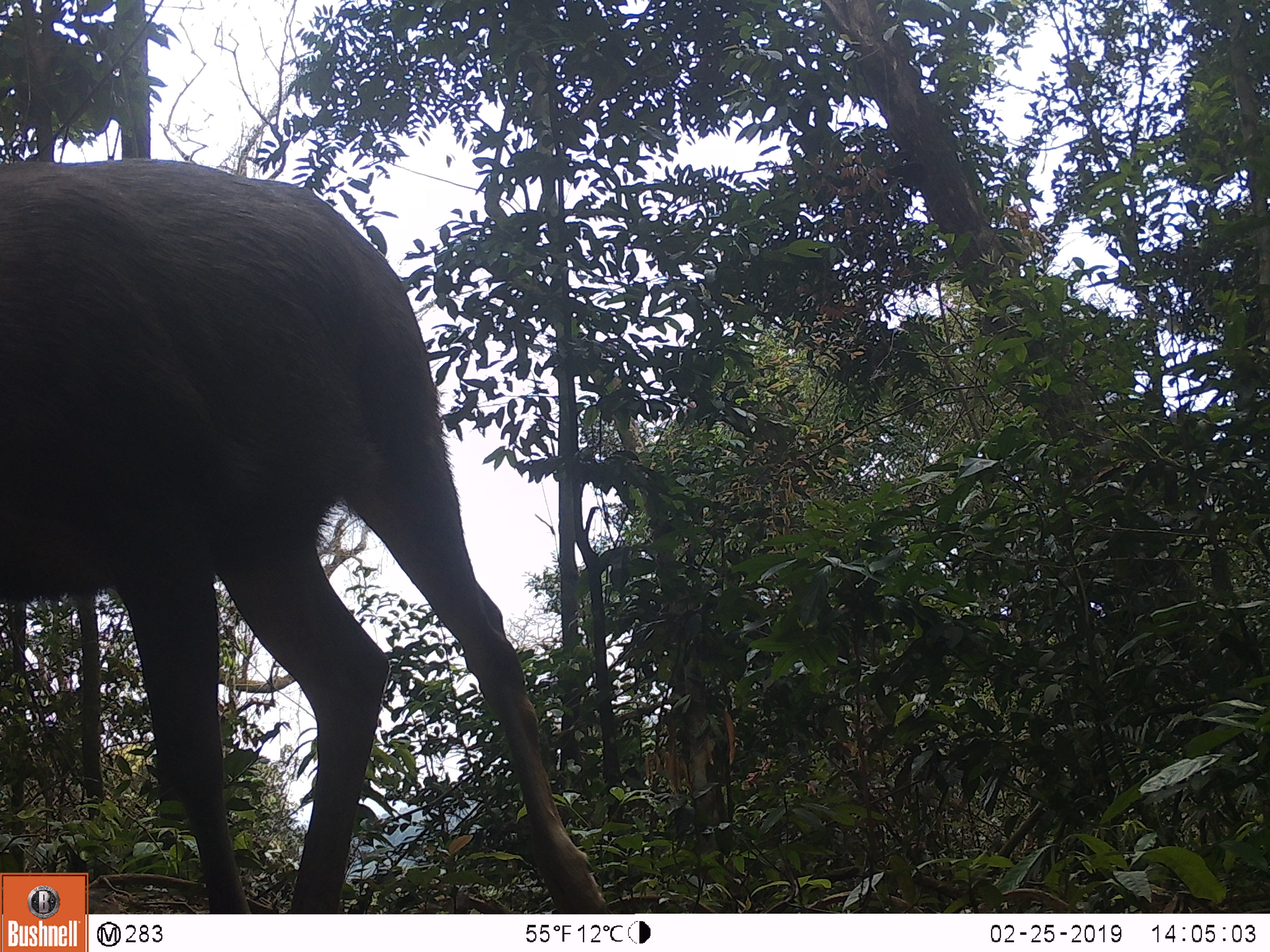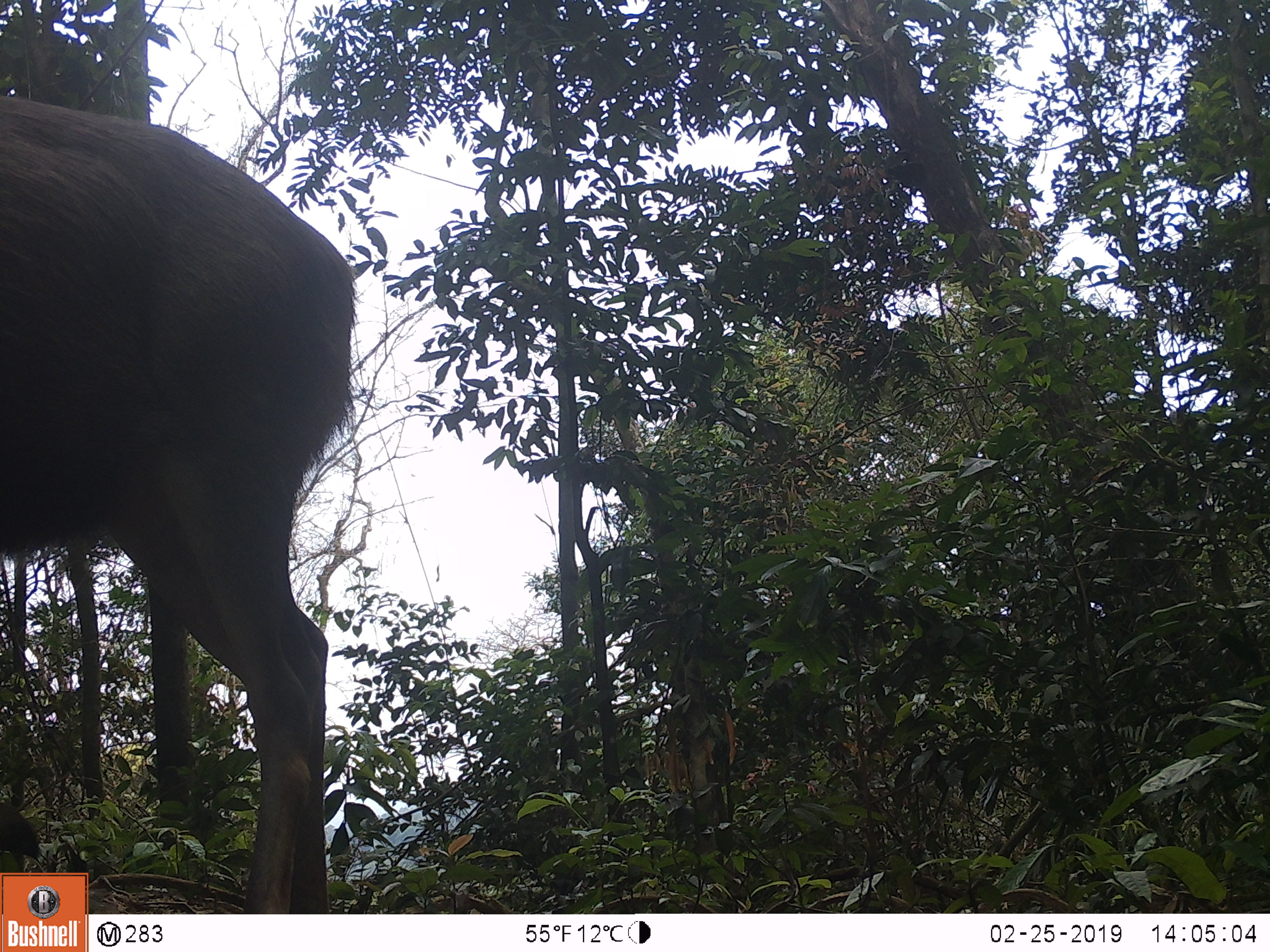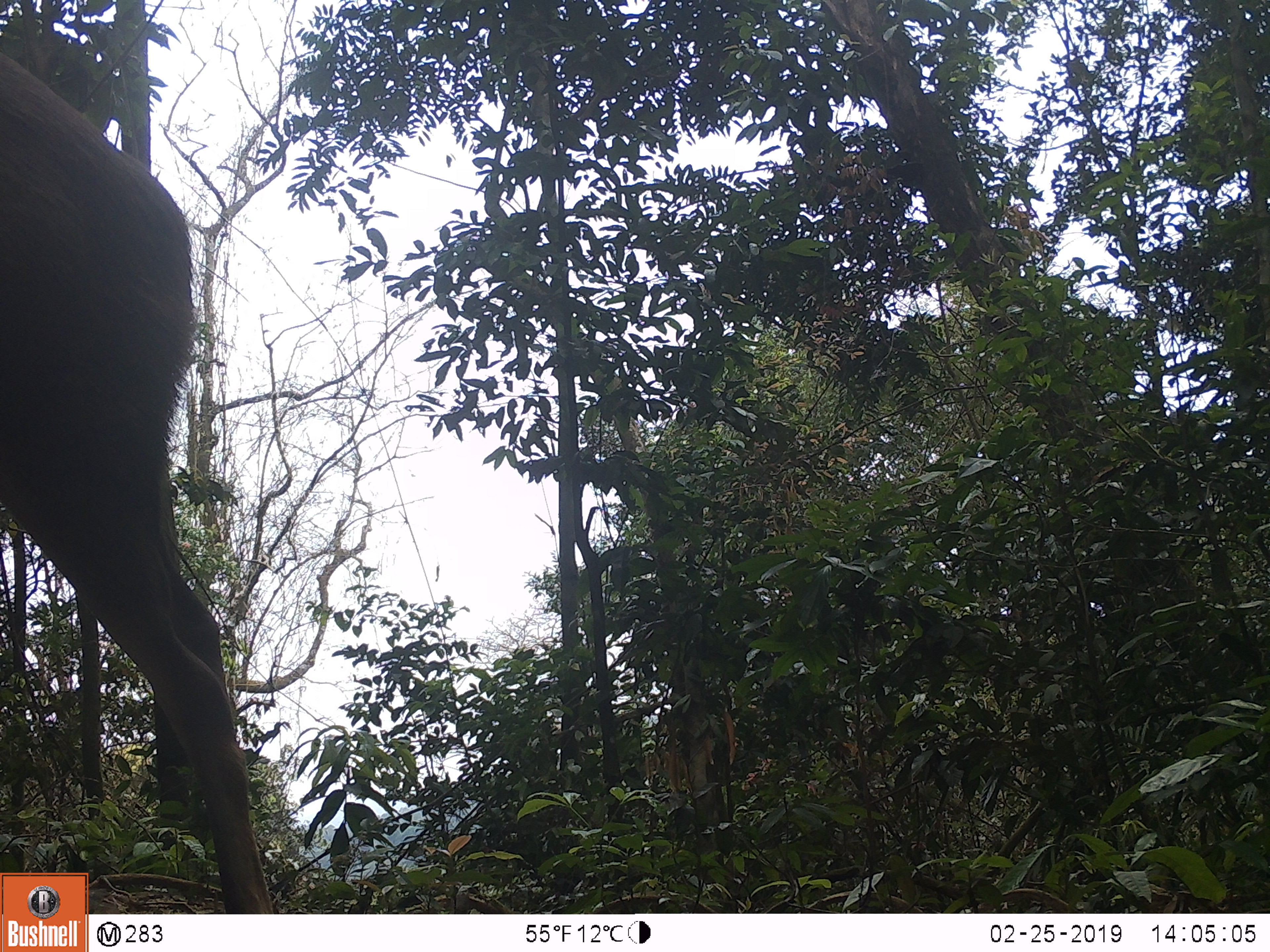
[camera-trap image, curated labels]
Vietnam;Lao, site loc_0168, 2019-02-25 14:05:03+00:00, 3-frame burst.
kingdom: Animalia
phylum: Chordata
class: Mammalia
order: Artiodactyla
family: Cervidae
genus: Rusa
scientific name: Rusa unicolor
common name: sambar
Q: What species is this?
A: Sambar (Rusa unicolor).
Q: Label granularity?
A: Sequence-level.